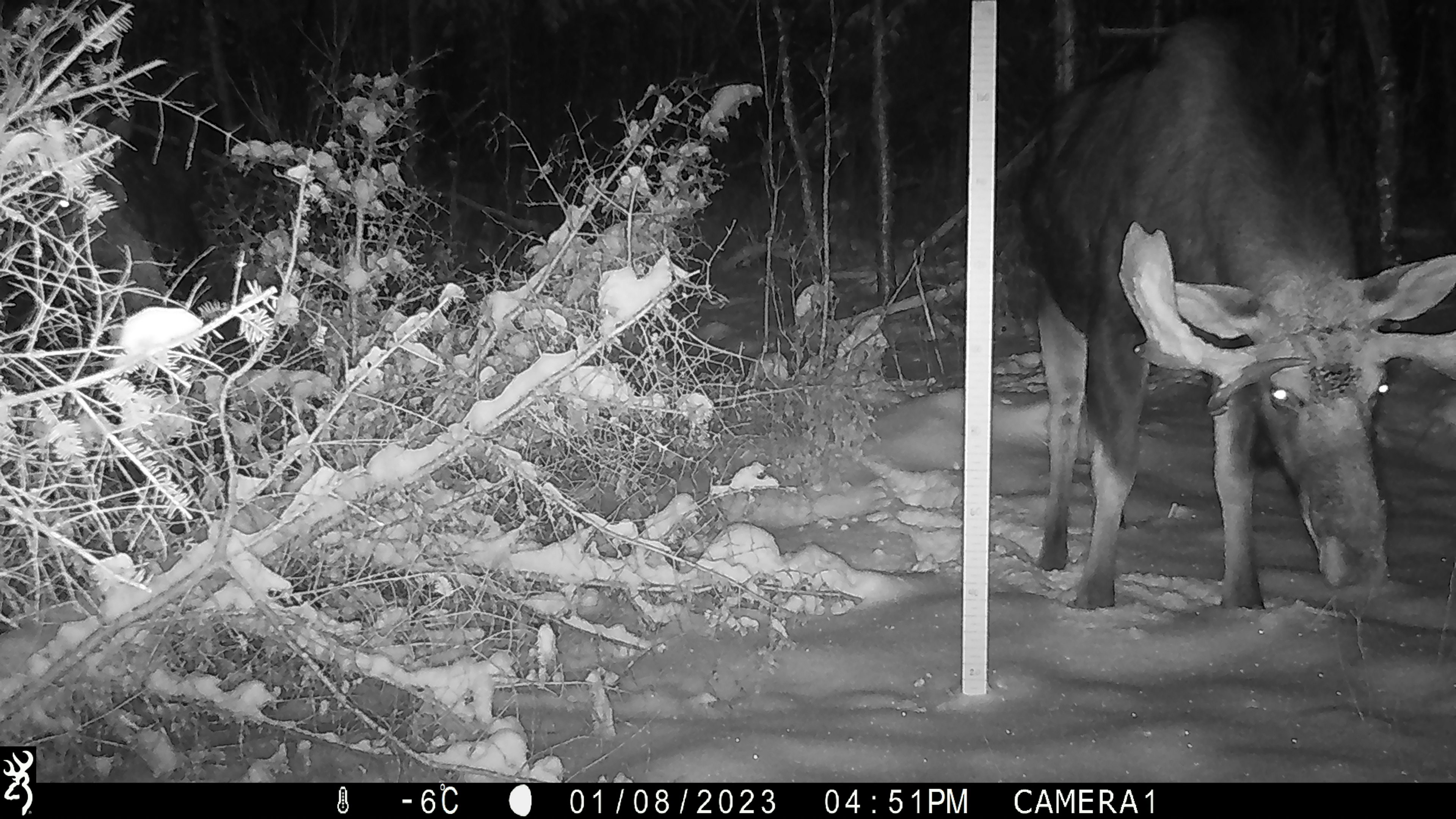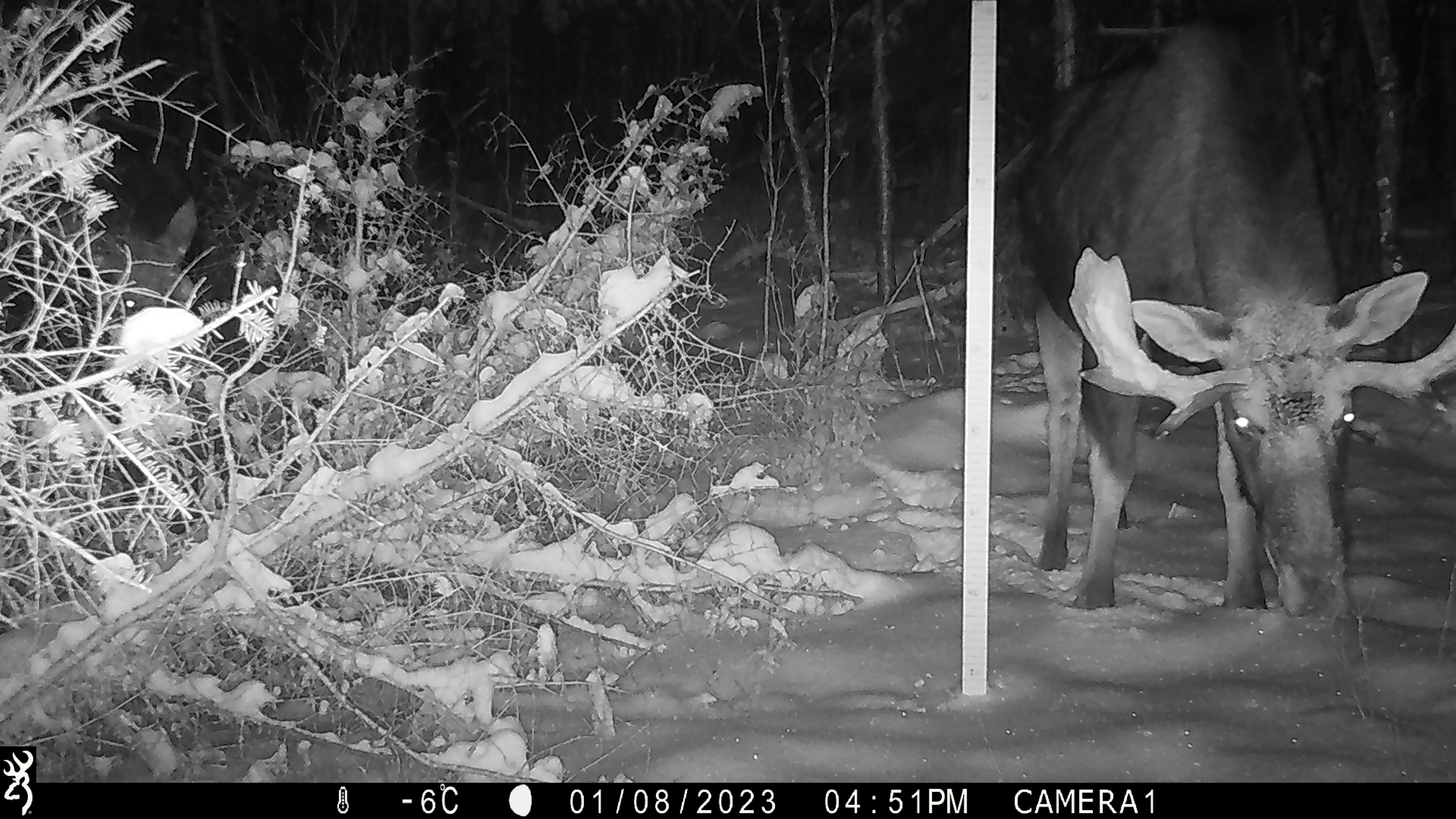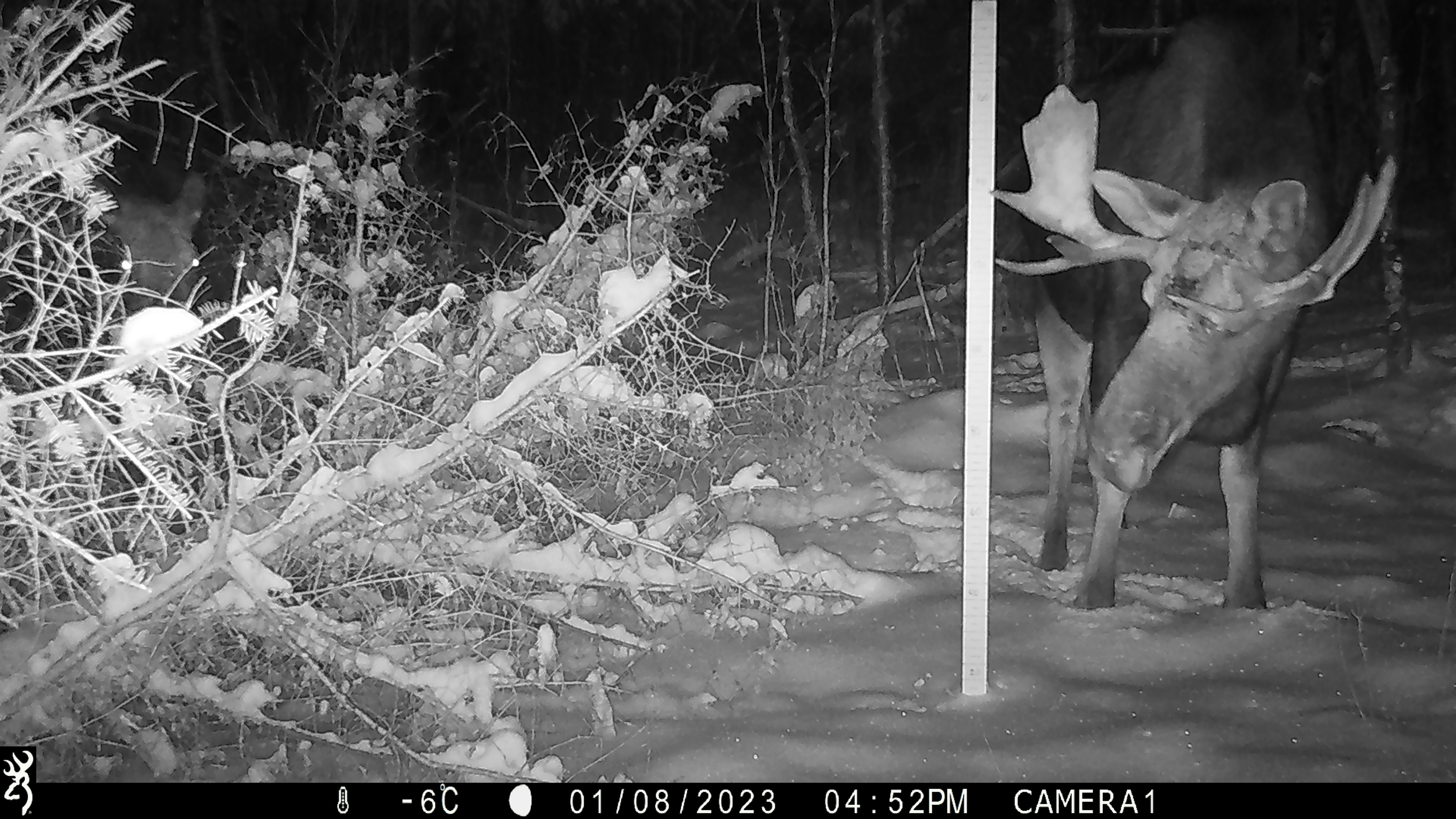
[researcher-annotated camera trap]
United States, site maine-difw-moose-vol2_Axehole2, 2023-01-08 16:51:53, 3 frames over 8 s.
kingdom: Animalia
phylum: Chordata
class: Mammalia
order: Artiodactyla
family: Cervidae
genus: Alces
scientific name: Alces alces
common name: moose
Moose (Alces alces).